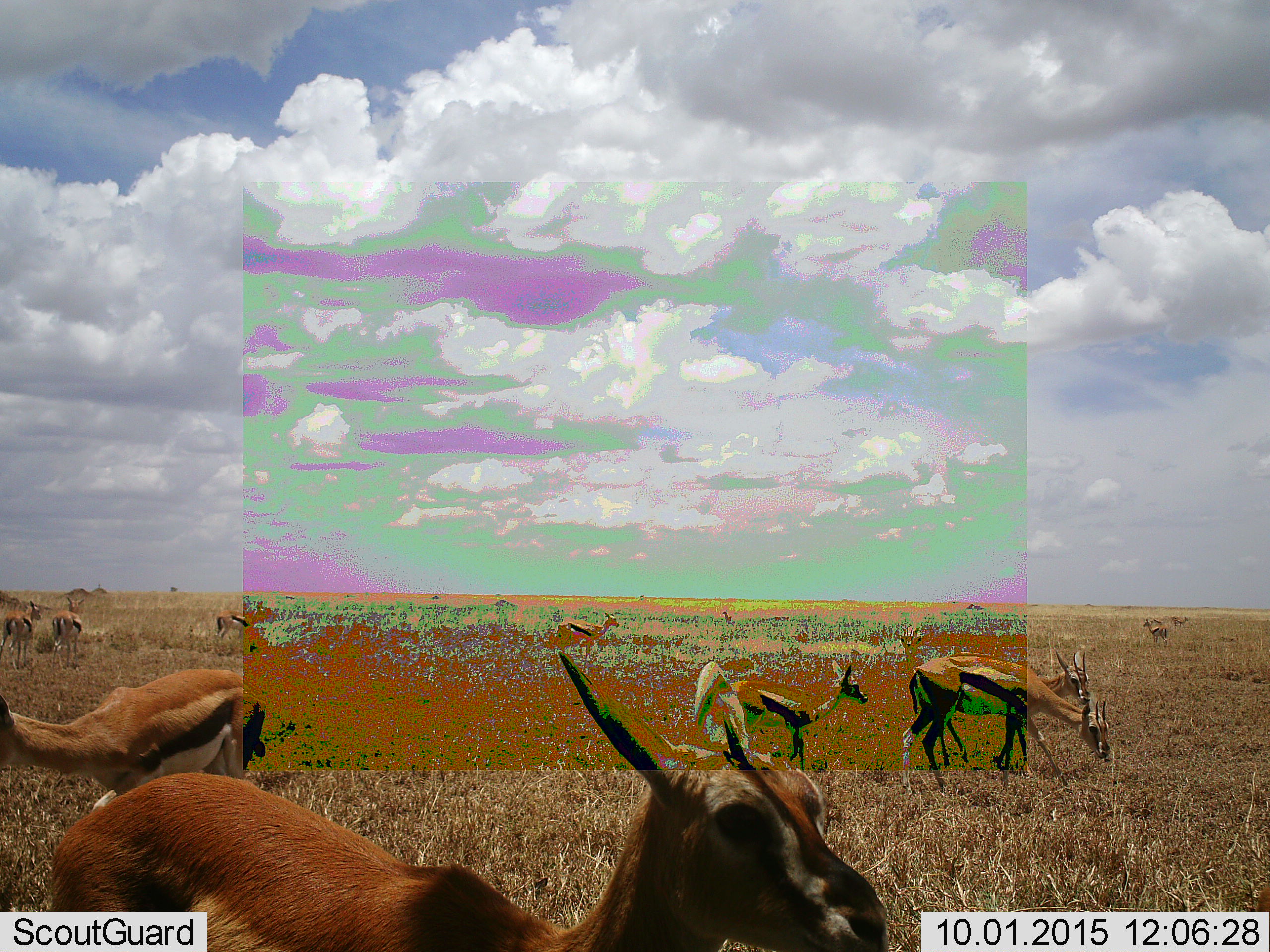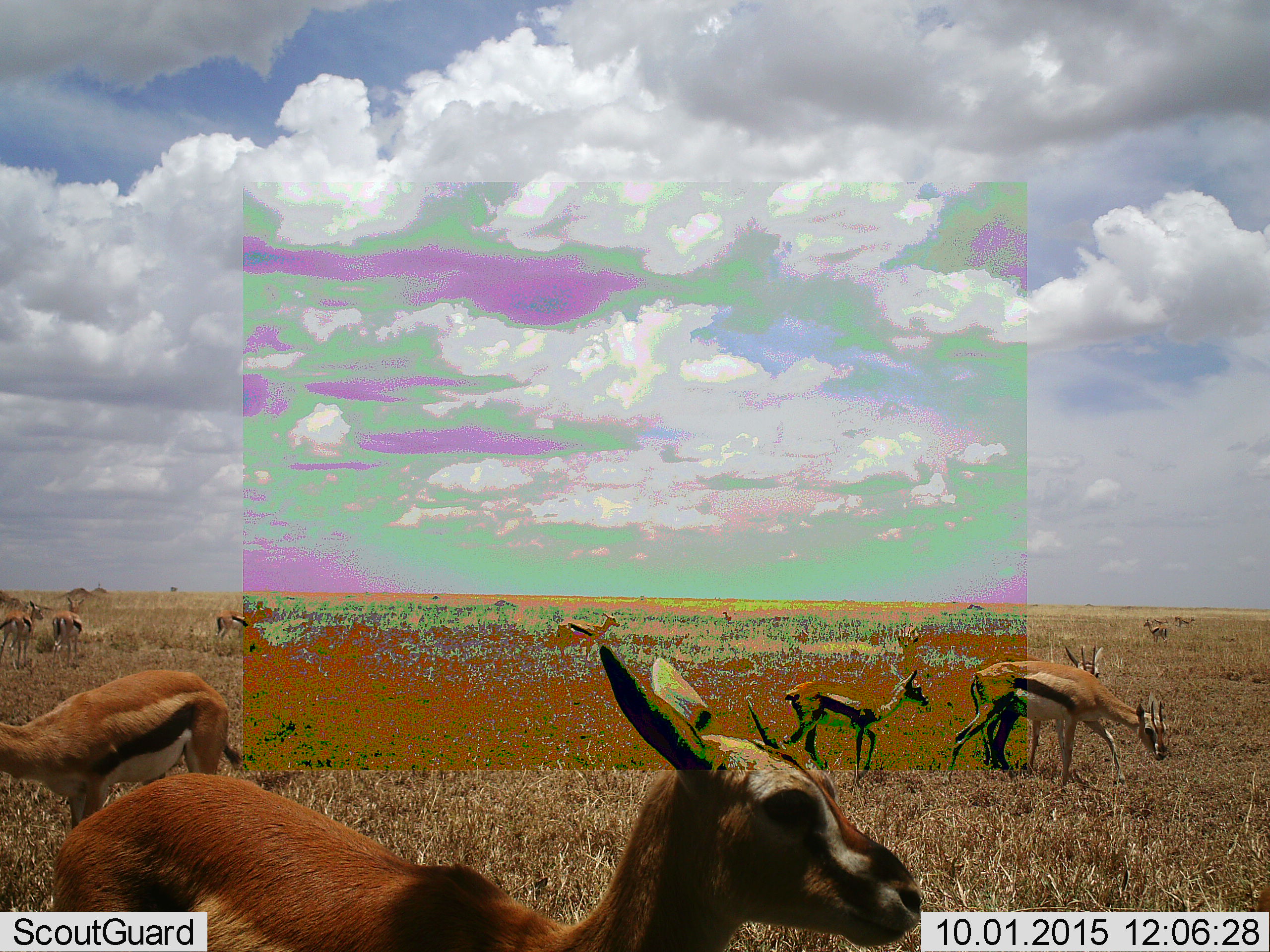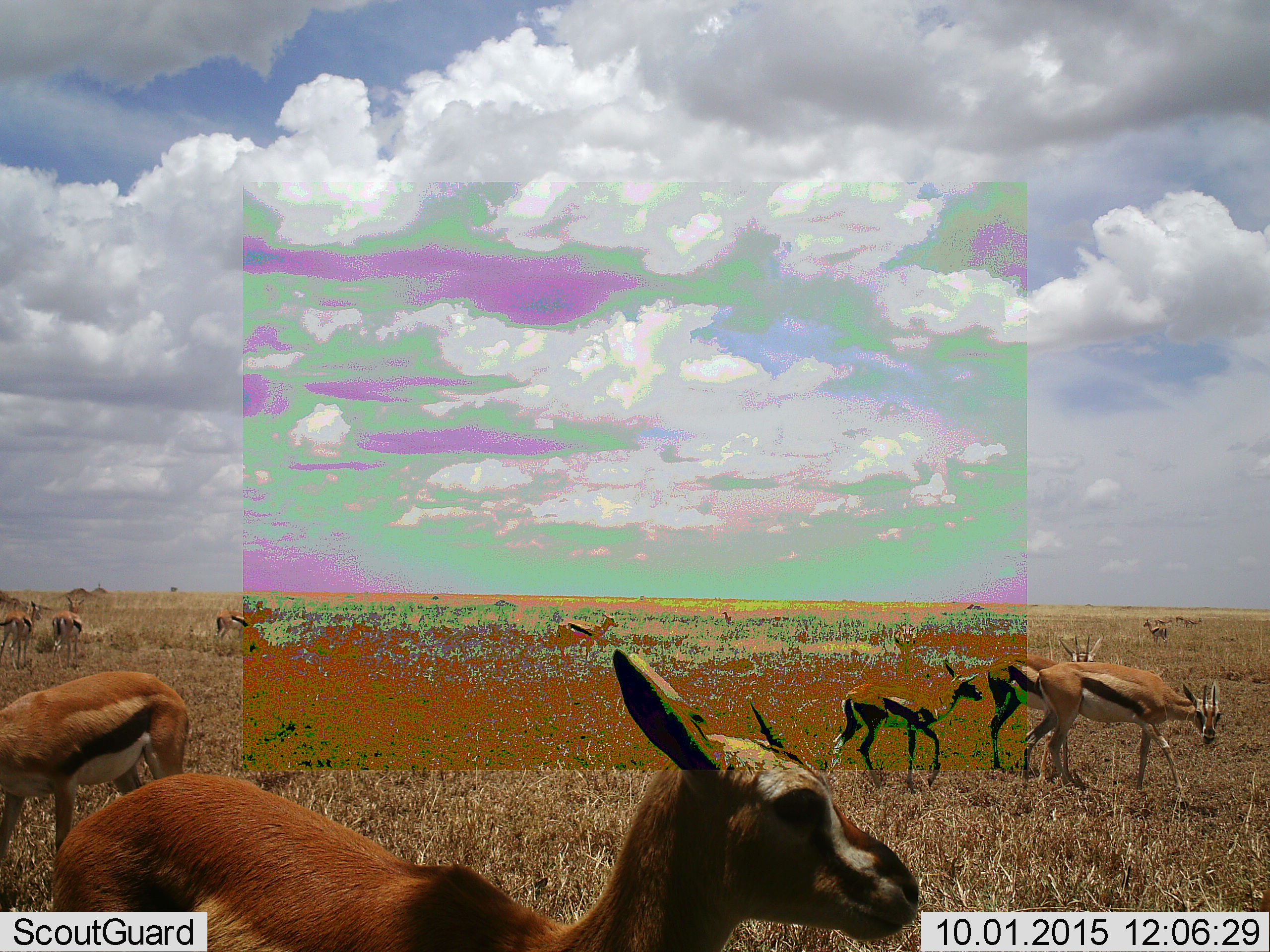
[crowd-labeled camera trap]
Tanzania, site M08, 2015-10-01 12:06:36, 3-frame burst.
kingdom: Animalia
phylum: Chordata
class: Mammalia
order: Artiodactyla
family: Bovidae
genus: Eudorcas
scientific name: Eudorcas thomsonii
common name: thomson's gazelle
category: gazellethomsons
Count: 11-50.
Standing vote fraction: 78%.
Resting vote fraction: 0%.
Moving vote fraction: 78%.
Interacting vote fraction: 0%.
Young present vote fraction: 56%.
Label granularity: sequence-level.